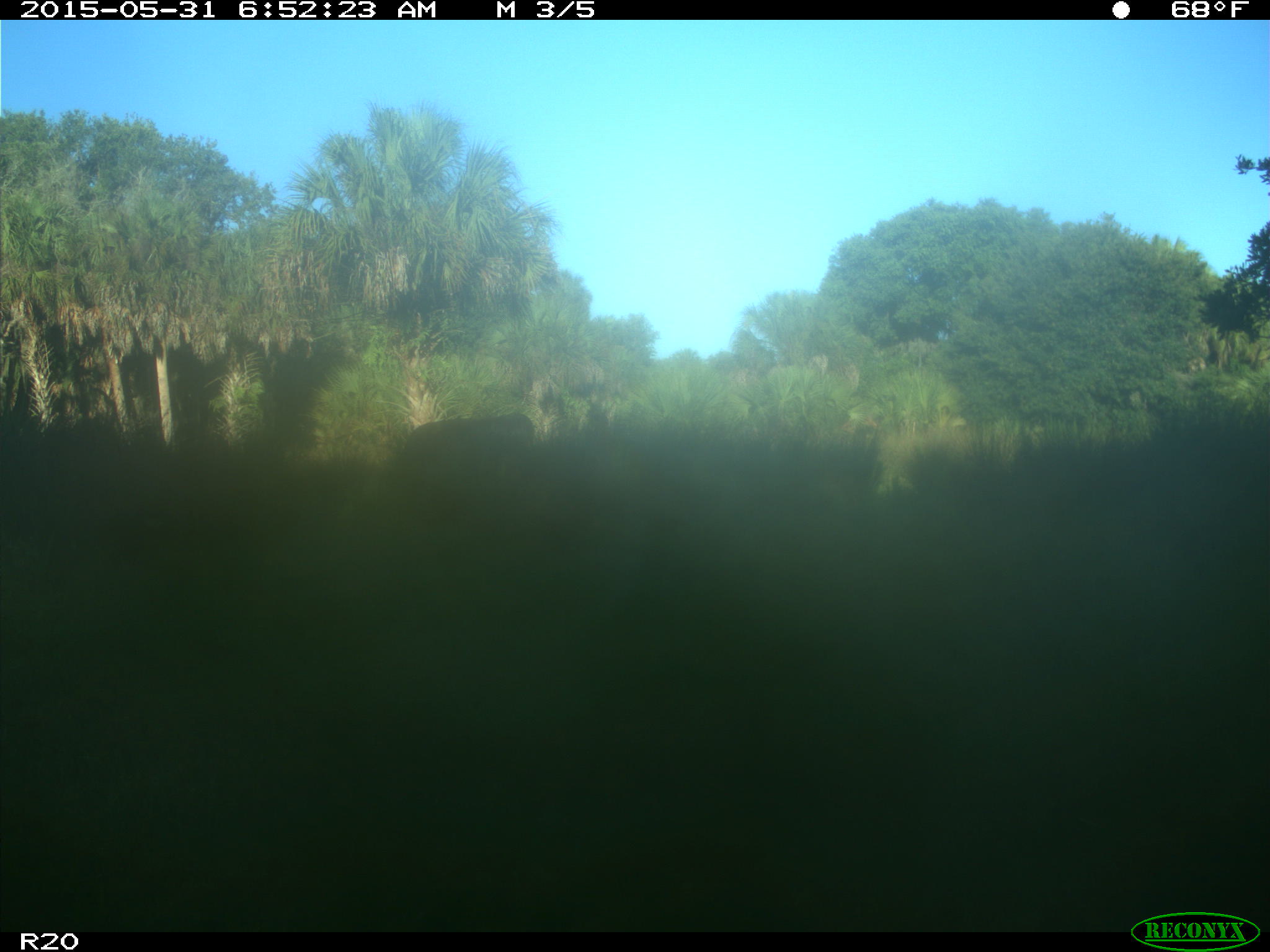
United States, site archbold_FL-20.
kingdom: Animalia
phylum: Chordata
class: Mammalia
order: Artiodactyla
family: Bovidae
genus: Bos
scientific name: Bos taurus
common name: domestic cow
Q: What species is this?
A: Bos taurus (domestic cow).